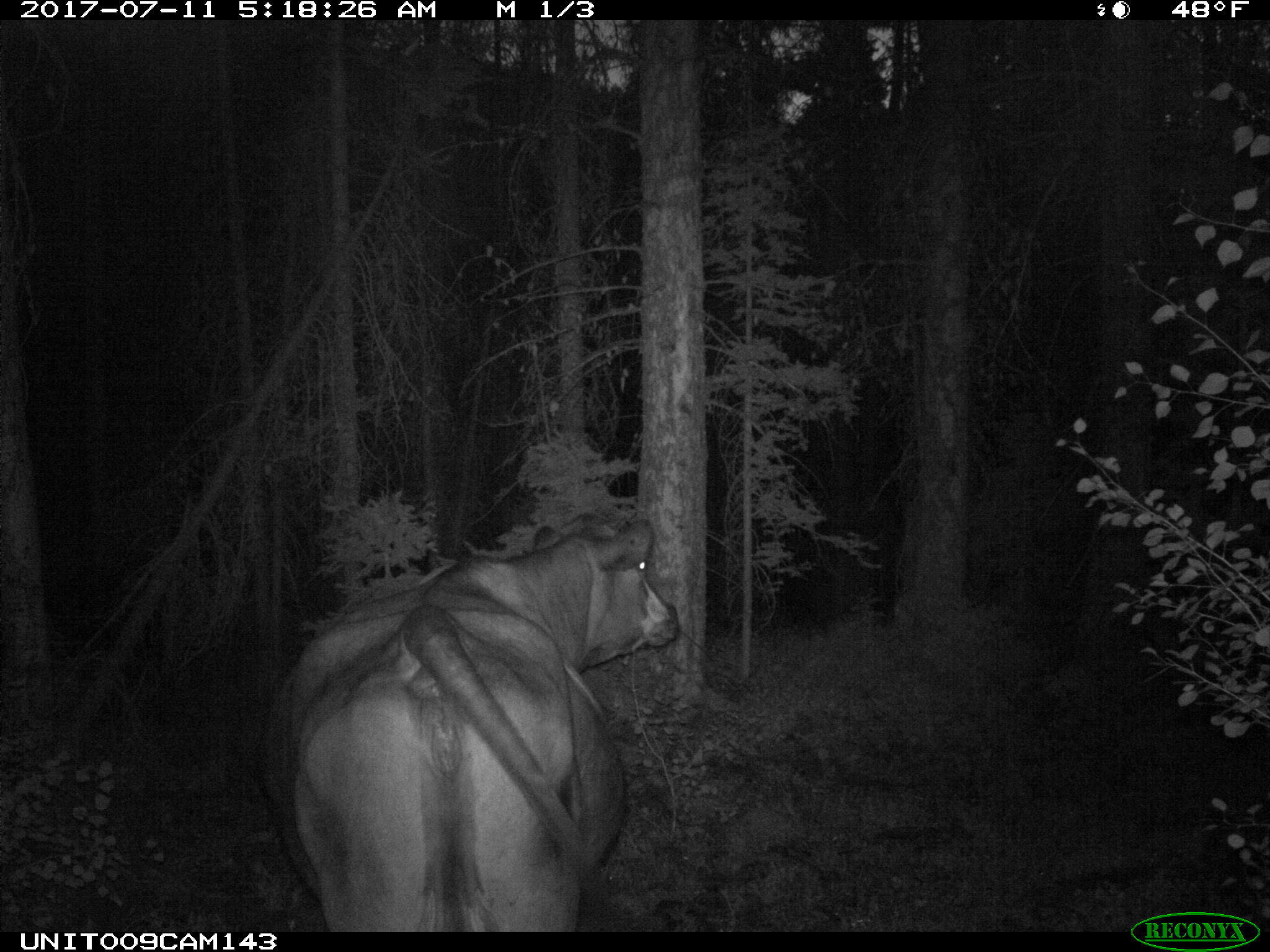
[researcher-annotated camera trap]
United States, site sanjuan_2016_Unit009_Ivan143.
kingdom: Animalia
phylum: Chordata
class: Mammalia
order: Artiodactyla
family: Bovidae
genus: Bos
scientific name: Bos taurus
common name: domestic cow